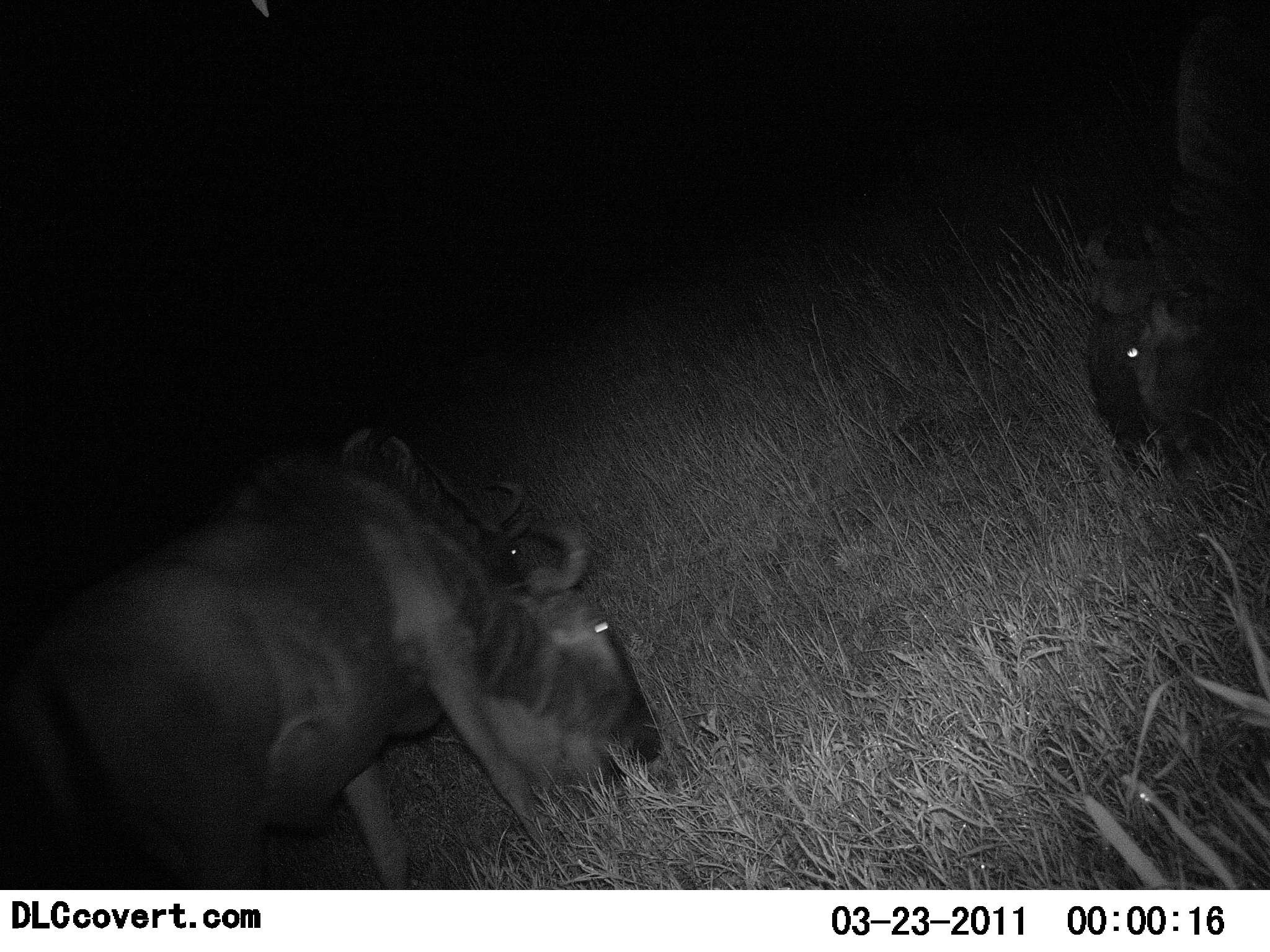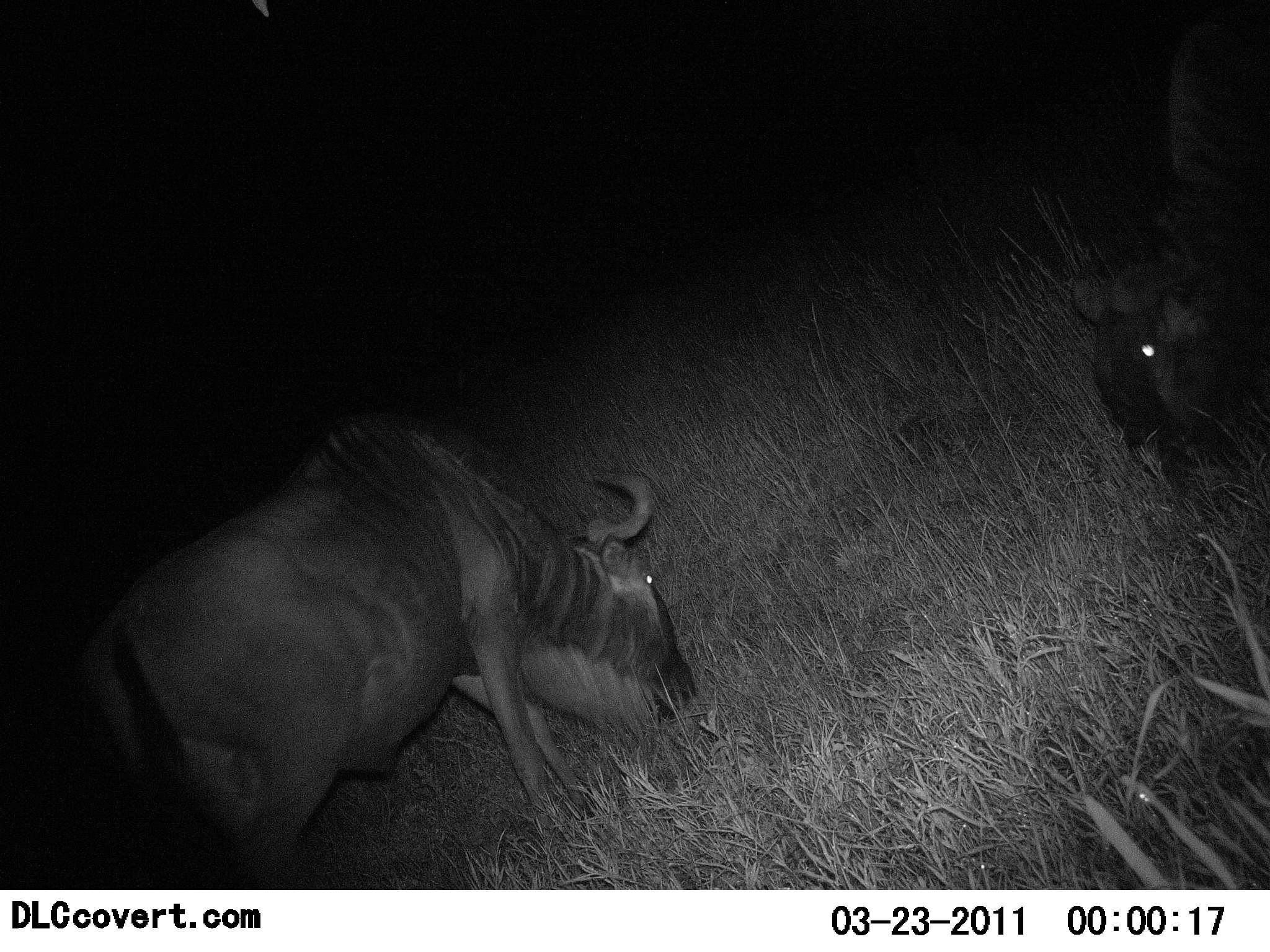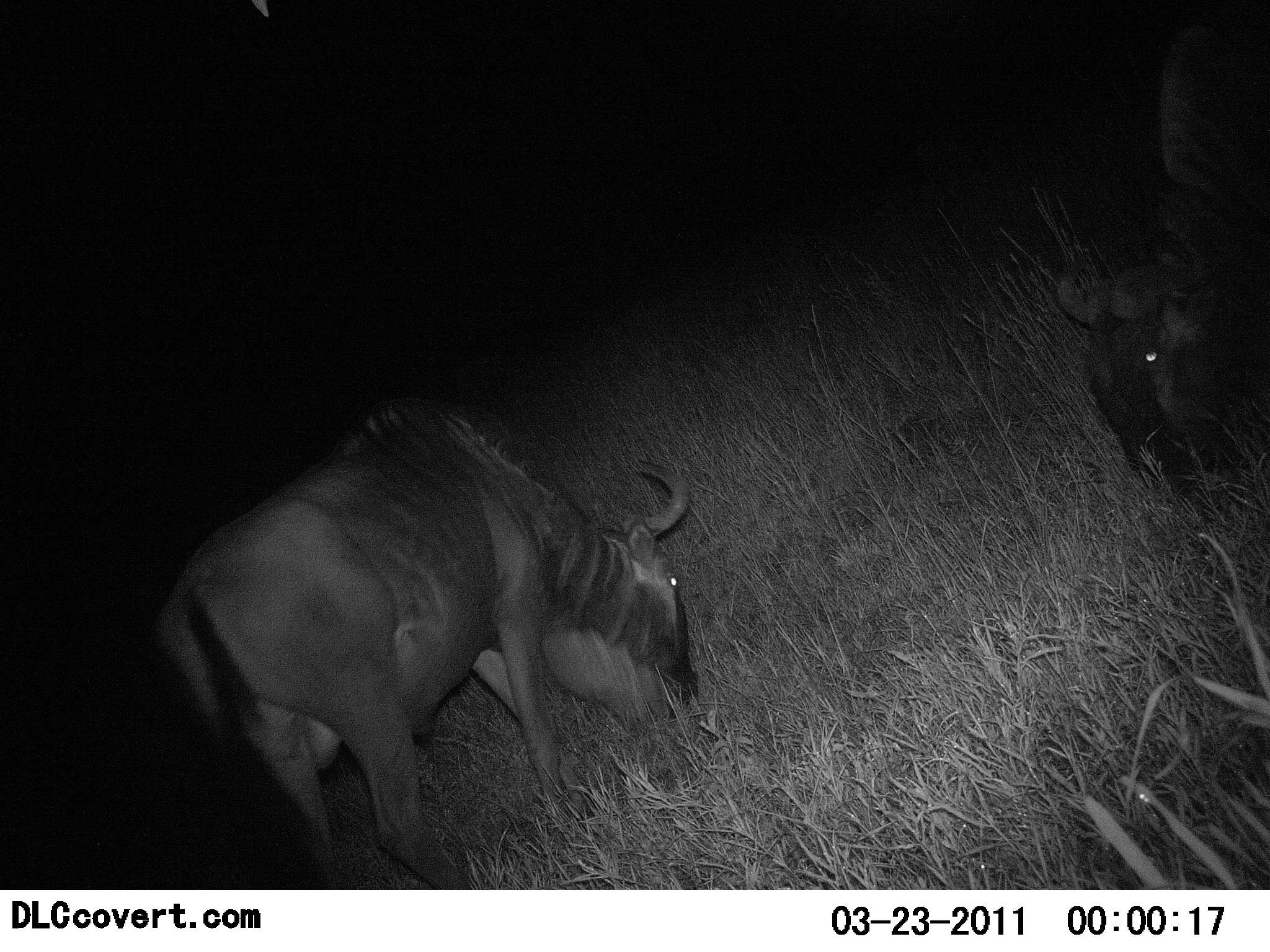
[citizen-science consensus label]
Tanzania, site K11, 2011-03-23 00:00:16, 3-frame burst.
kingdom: Animalia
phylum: Chordata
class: Mammalia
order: Artiodactyla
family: Bovidae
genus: Connochaetes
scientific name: Connochaetes taurinus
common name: blue wildebeest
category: wildebeest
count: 3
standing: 29%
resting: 0%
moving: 0%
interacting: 0%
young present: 0%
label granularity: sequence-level